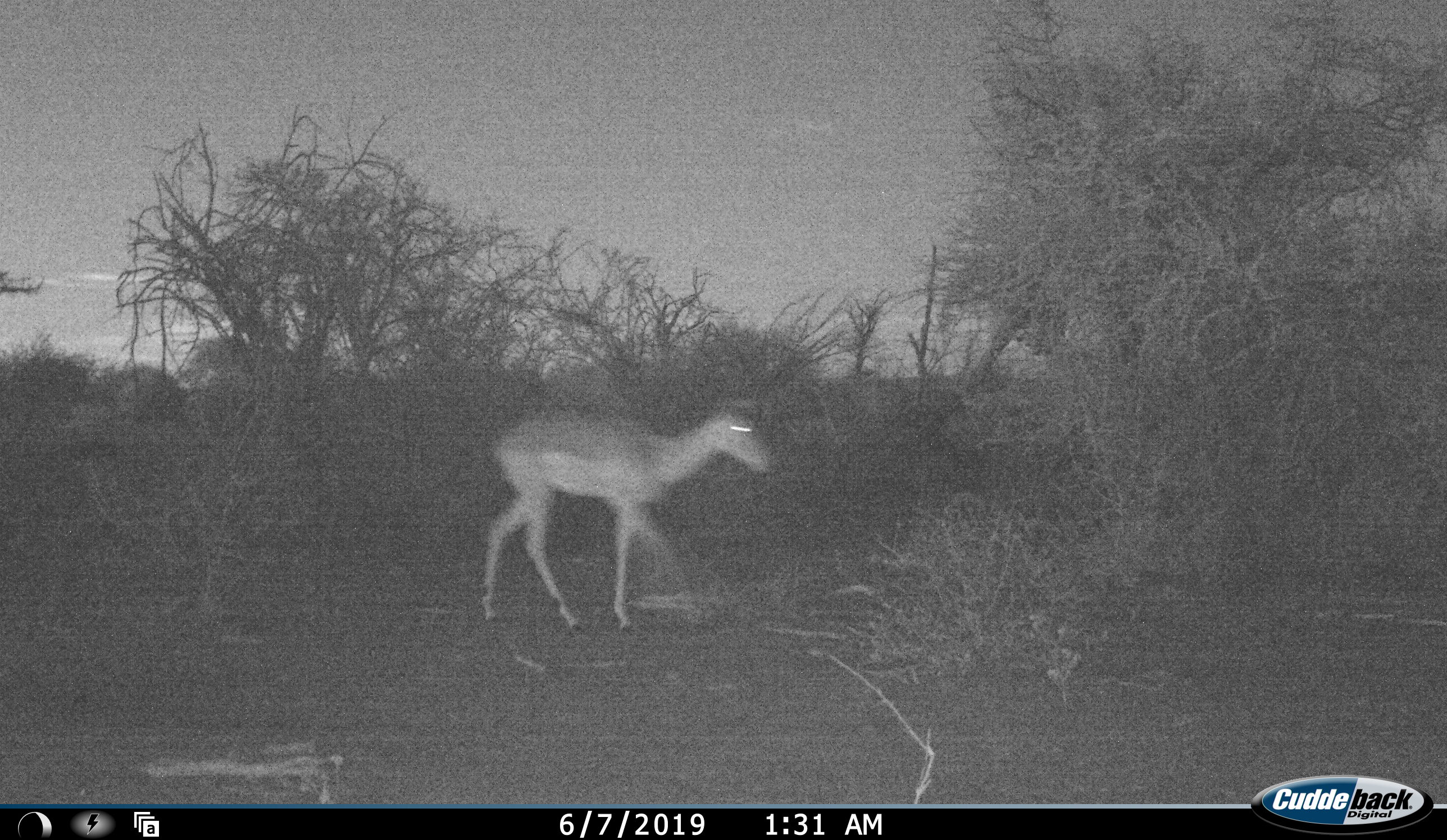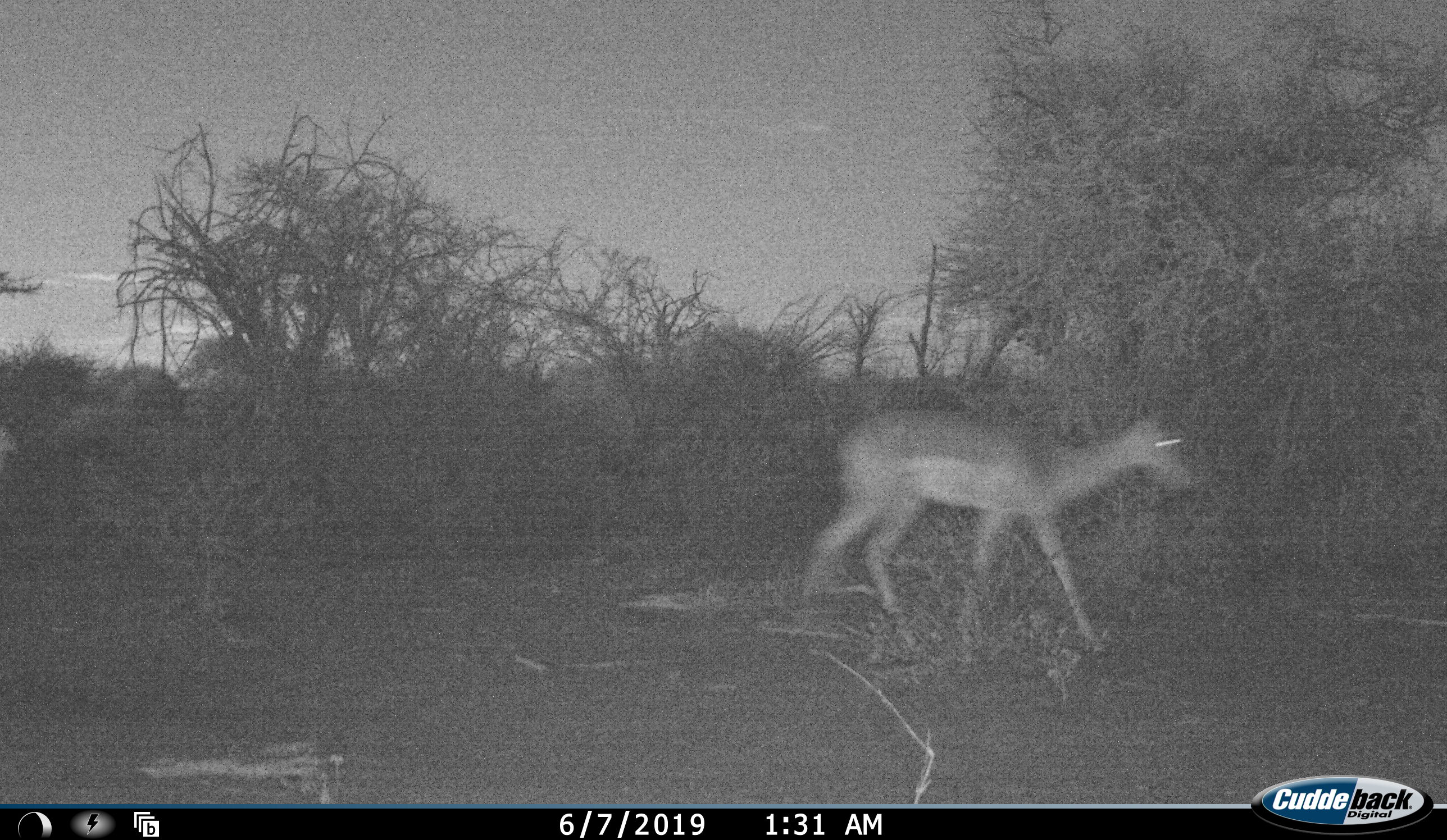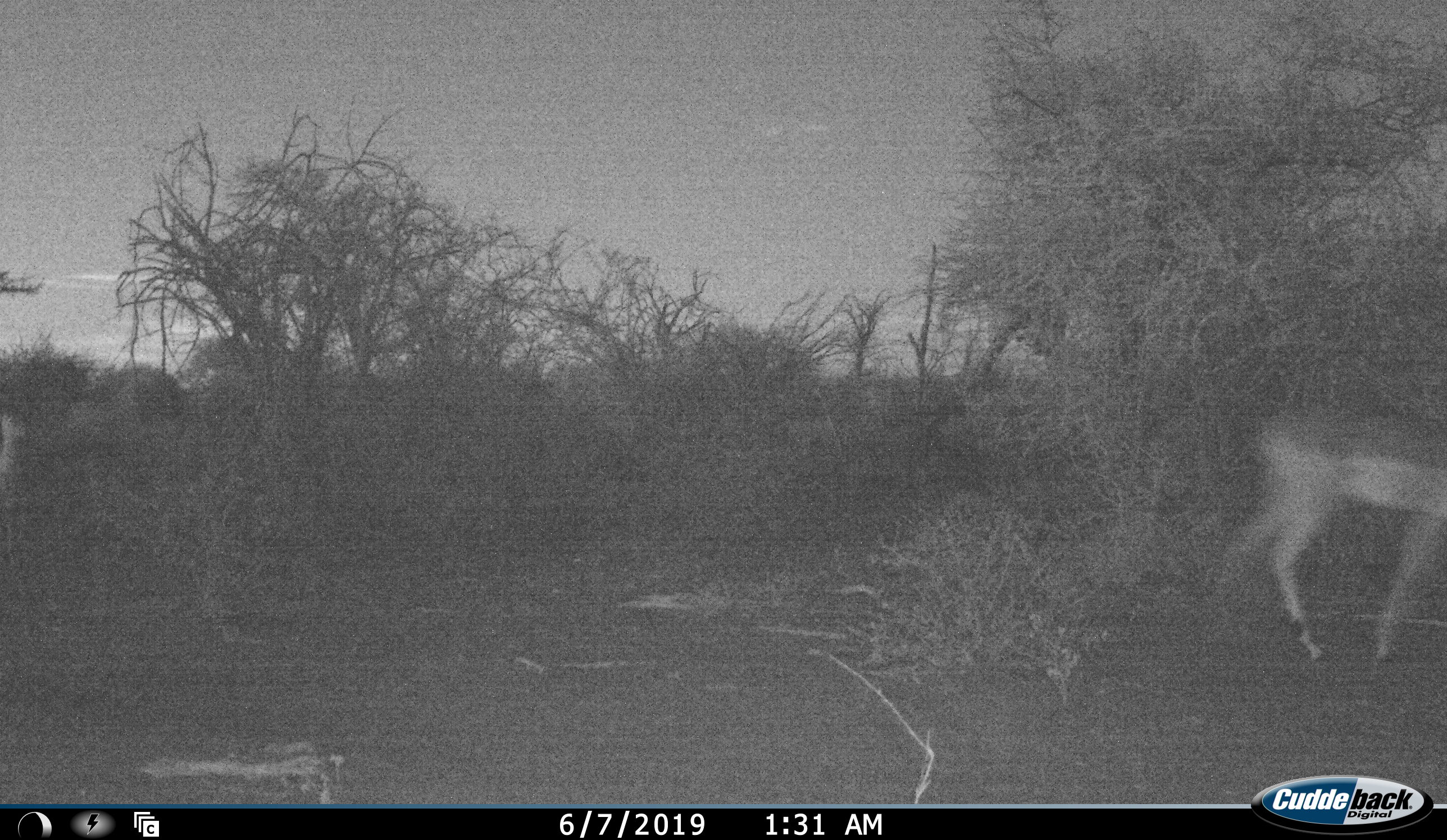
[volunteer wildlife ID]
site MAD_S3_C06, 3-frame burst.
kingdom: Animalia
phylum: Chordata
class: Mammalia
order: Artiodactyla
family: Bovidae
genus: Aepyceros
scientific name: Aepyceros melampus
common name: impala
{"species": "impala (Aepyceros melampus)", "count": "1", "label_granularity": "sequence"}